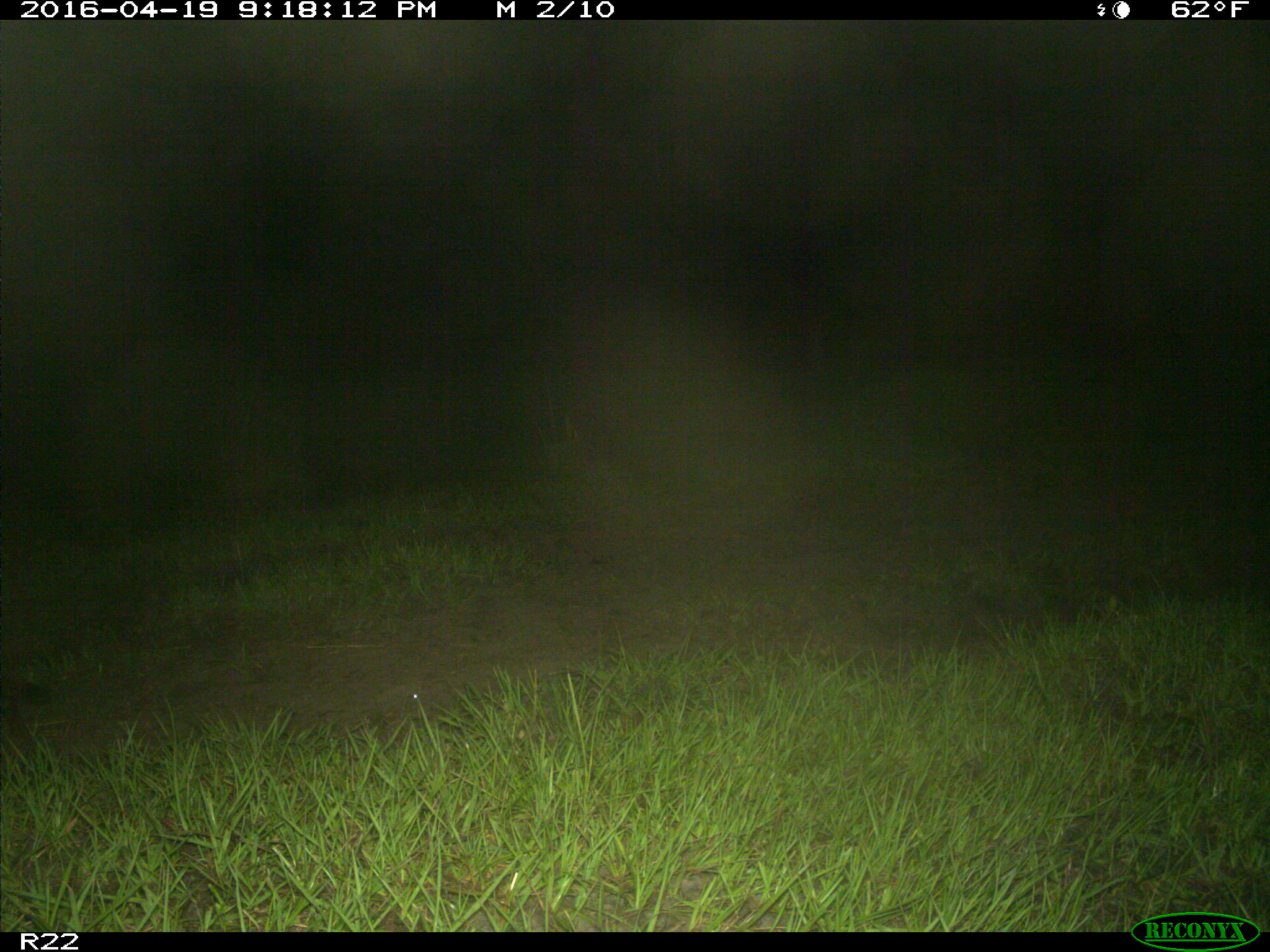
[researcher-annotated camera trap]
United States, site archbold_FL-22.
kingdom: Animalia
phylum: Chordata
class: Mammalia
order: Carnivora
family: Procyonidae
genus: Procyon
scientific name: Procyon lotor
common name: common raccoon